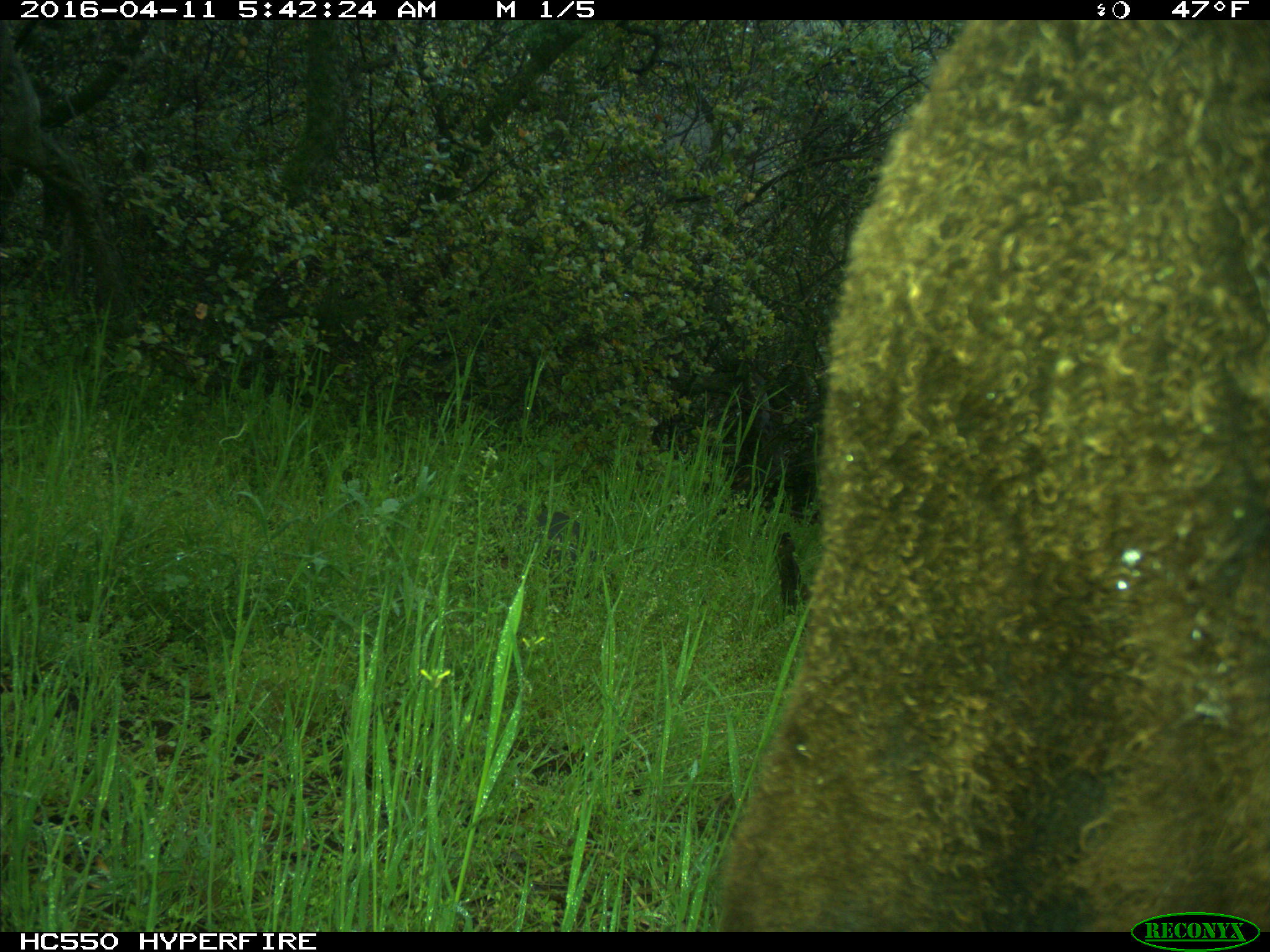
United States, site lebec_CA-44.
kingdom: Animalia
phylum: Chordata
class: Mammalia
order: Artiodactyla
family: Bovidae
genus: Bos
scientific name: Bos taurus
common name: domestic cow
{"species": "Bos taurus (domestic cow)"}